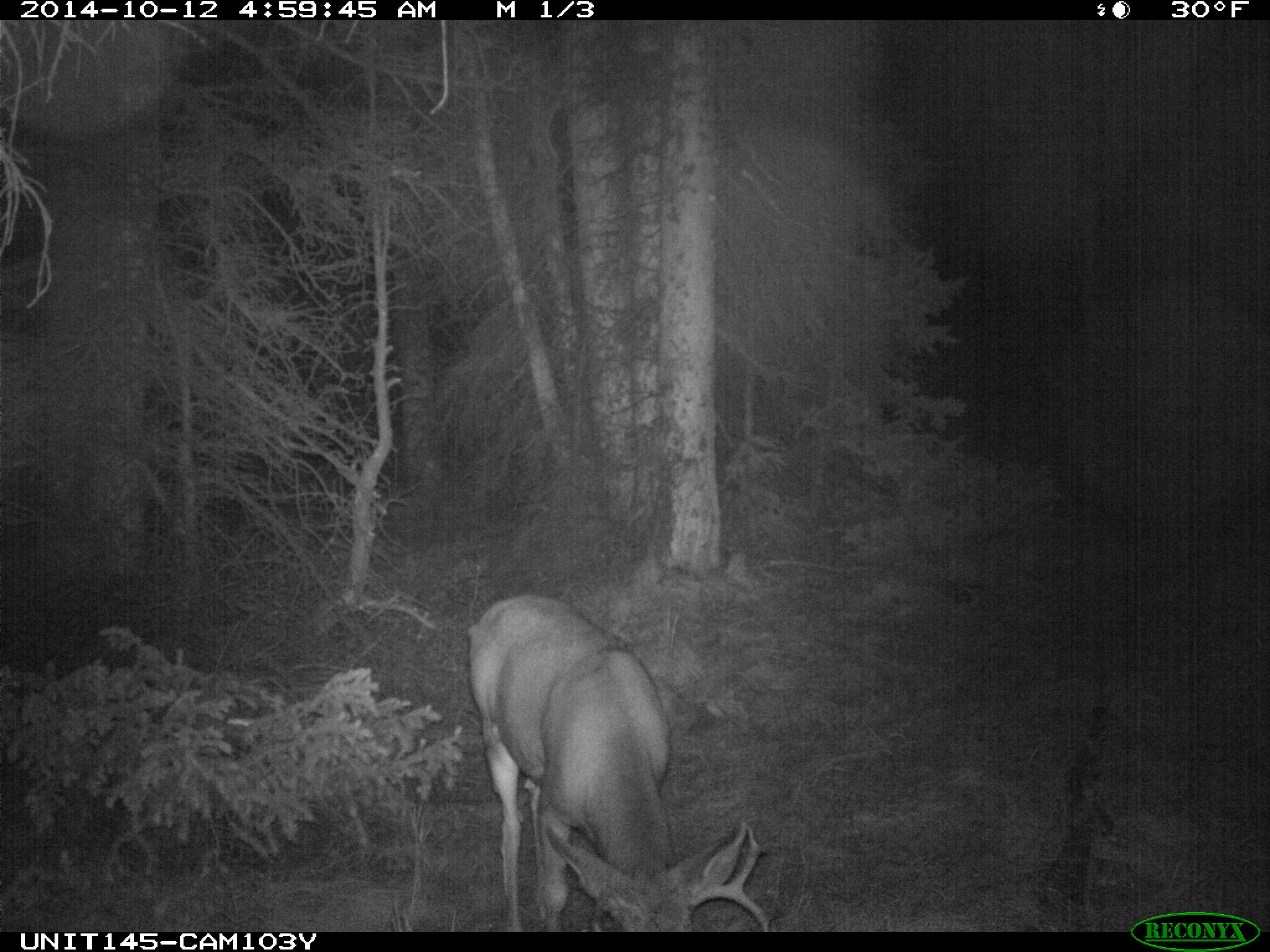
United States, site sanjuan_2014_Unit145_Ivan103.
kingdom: Animalia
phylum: Chordata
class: Mammalia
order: Artiodactyla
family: Cervidae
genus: Odocoileus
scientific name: Odocoileus hemionus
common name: mule deer